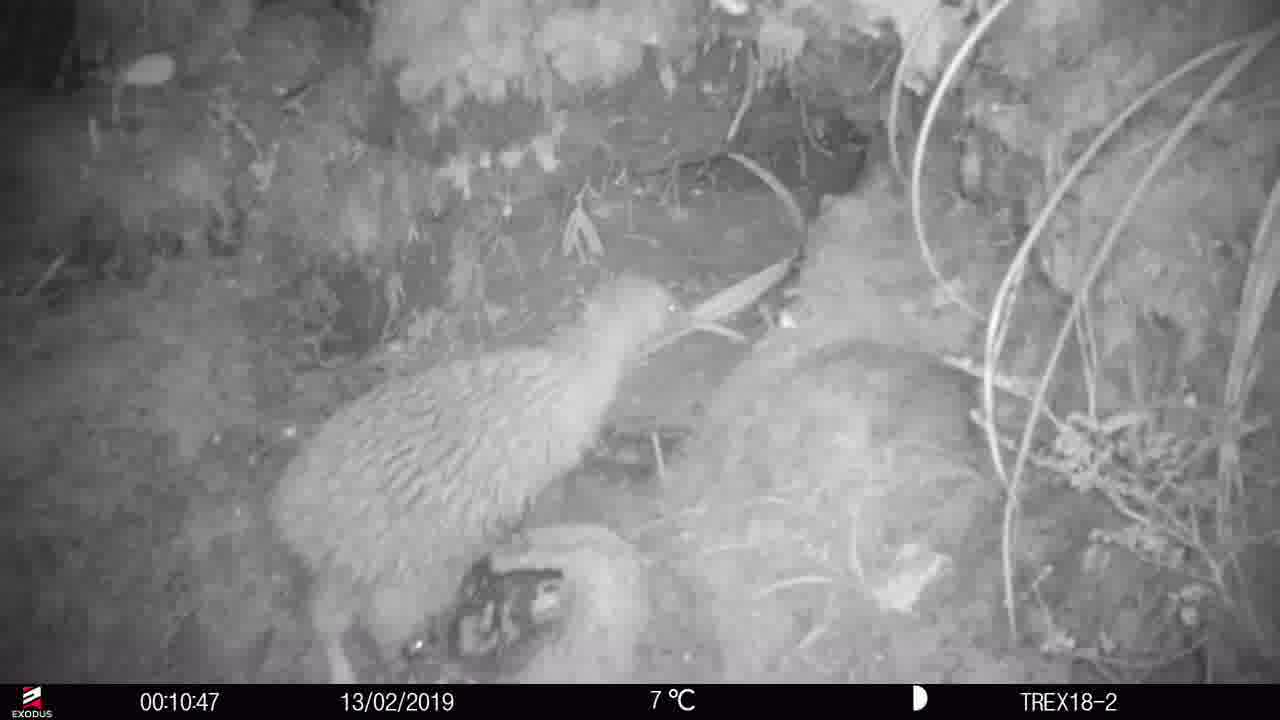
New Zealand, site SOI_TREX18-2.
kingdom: Animalia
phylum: Chordata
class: Aves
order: Apterygiformes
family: Apterygidae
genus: Apteryx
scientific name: Apteryx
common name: kiwi